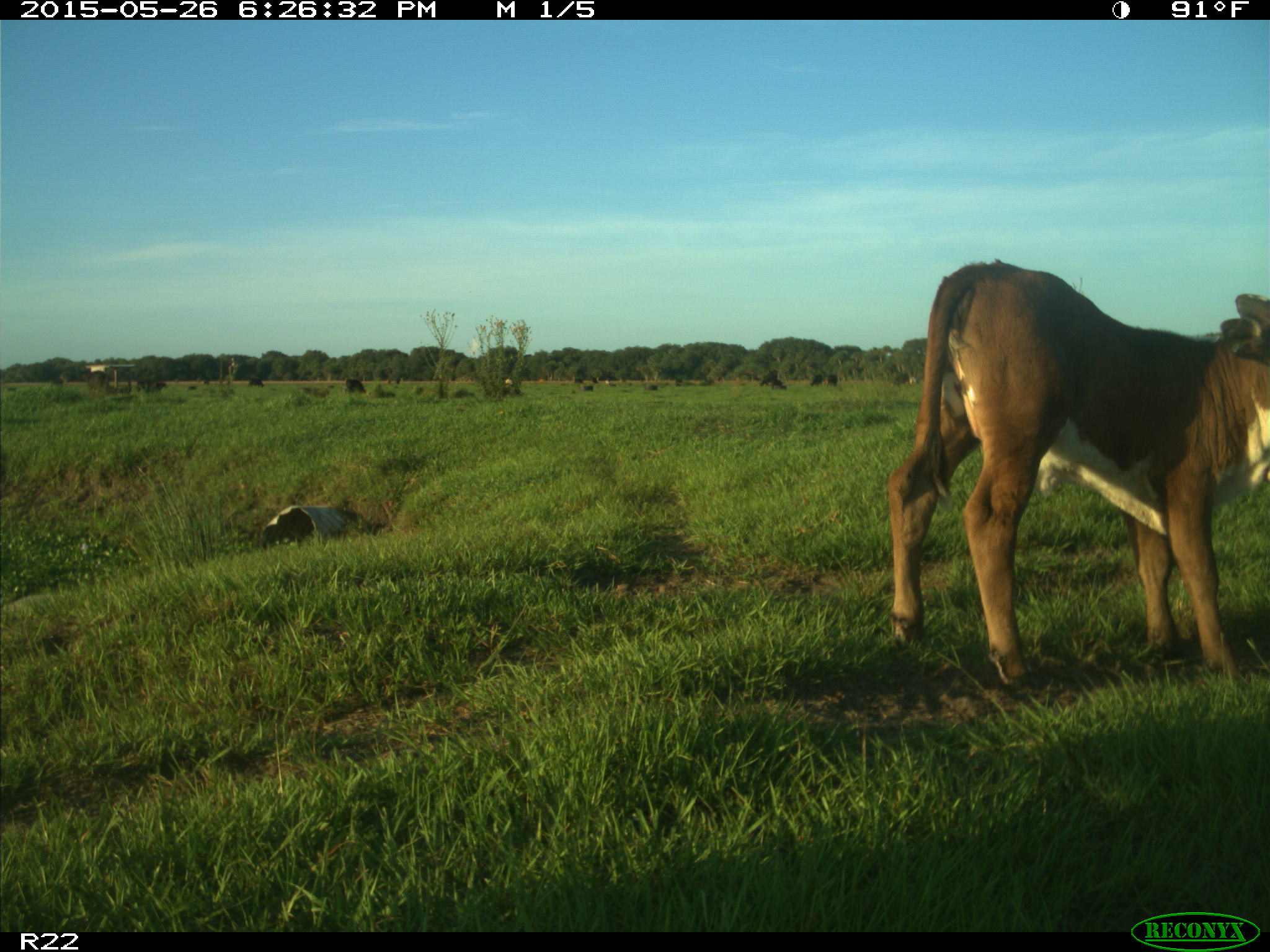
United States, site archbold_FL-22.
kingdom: Animalia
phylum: Chordata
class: Mammalia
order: Artiodactyla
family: Bovidae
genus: Bos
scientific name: Bos taurus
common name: domestic cow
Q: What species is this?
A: Bos taurus (domestic cow).